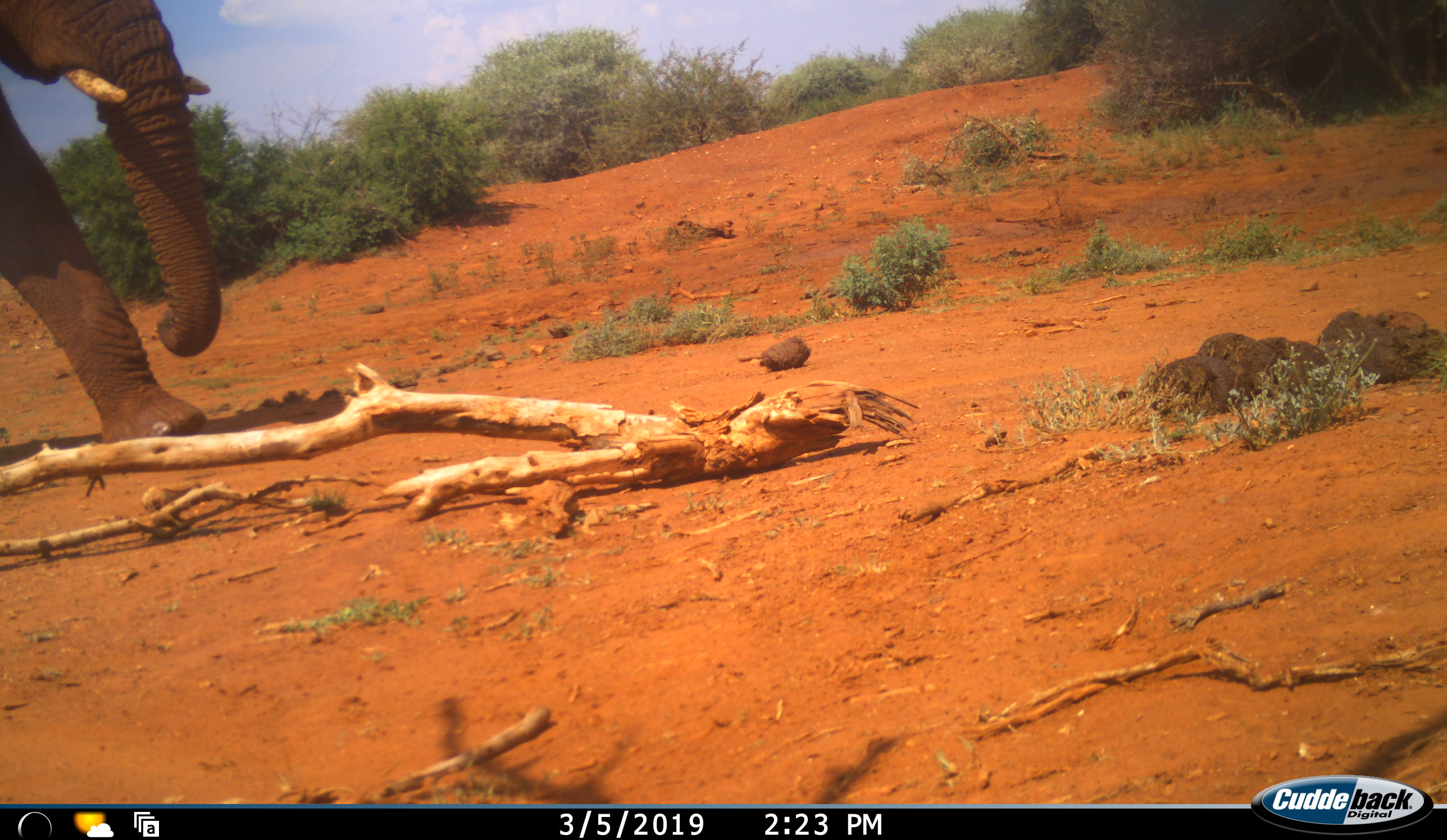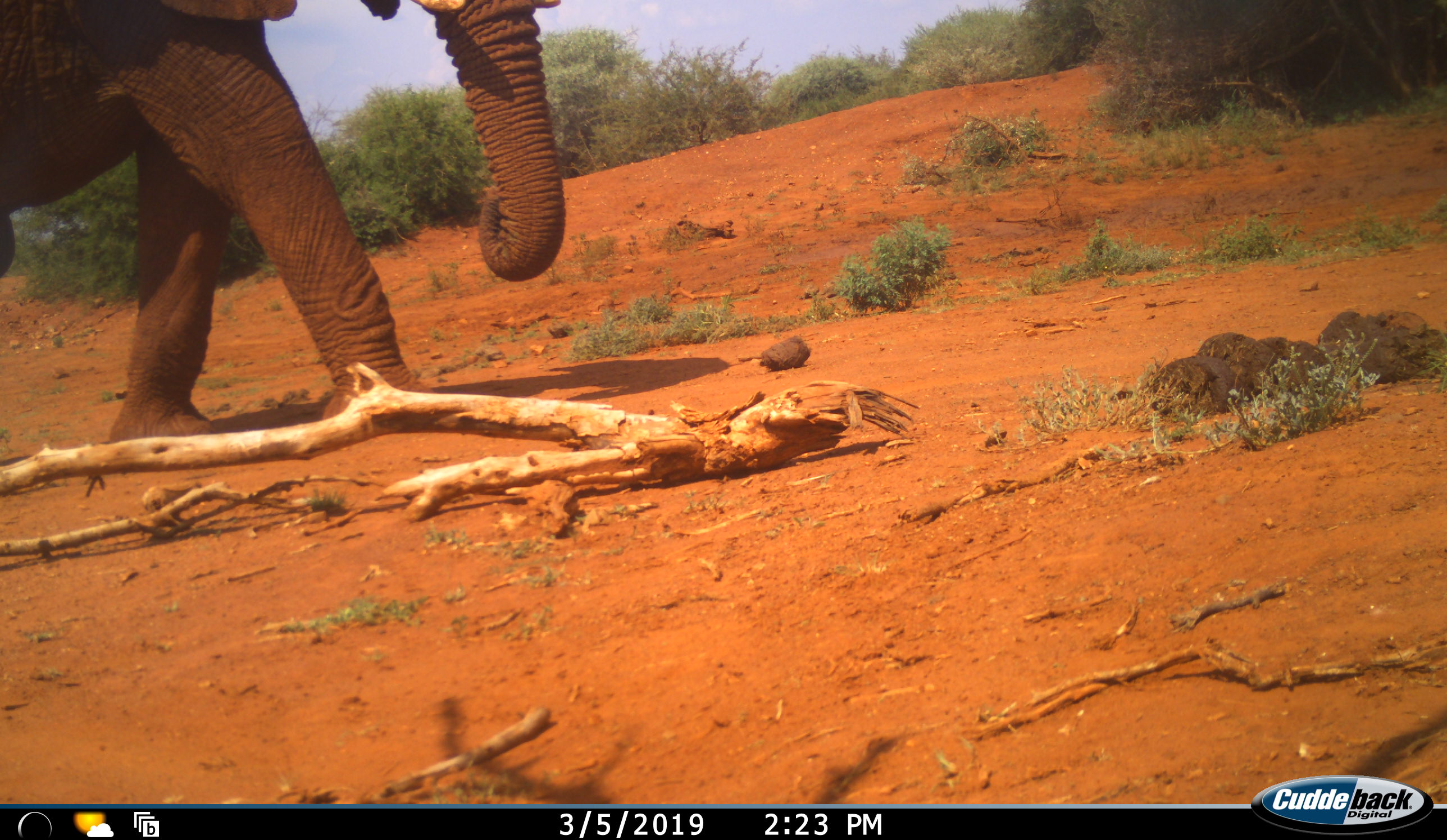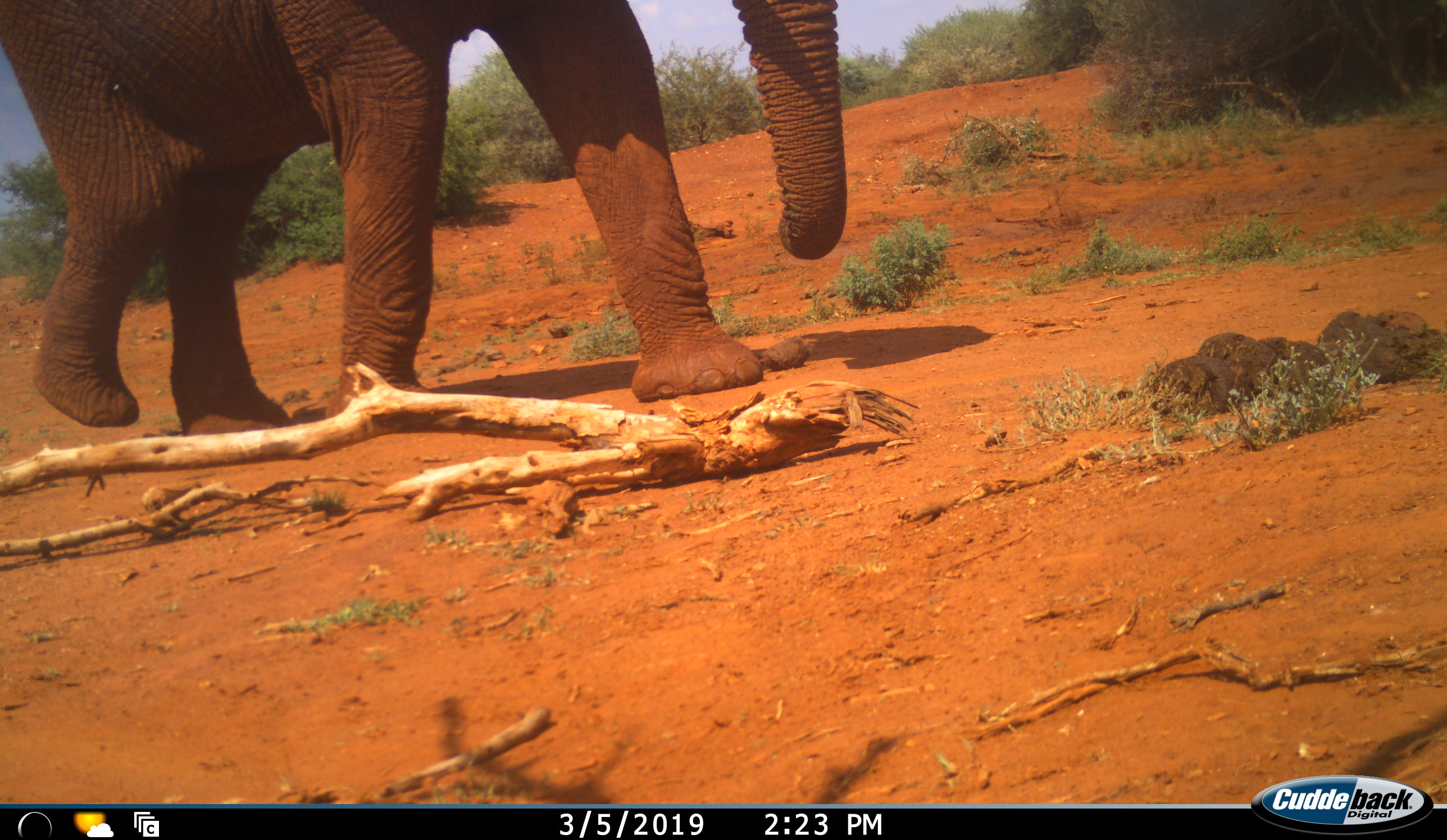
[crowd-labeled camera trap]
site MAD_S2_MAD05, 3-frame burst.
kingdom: Animalia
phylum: Chordata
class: Mammalia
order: Proboscidea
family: Elephantidae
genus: Loxodonta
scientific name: Loxodonta africana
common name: african bush elephant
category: elephant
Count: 1.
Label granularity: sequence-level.